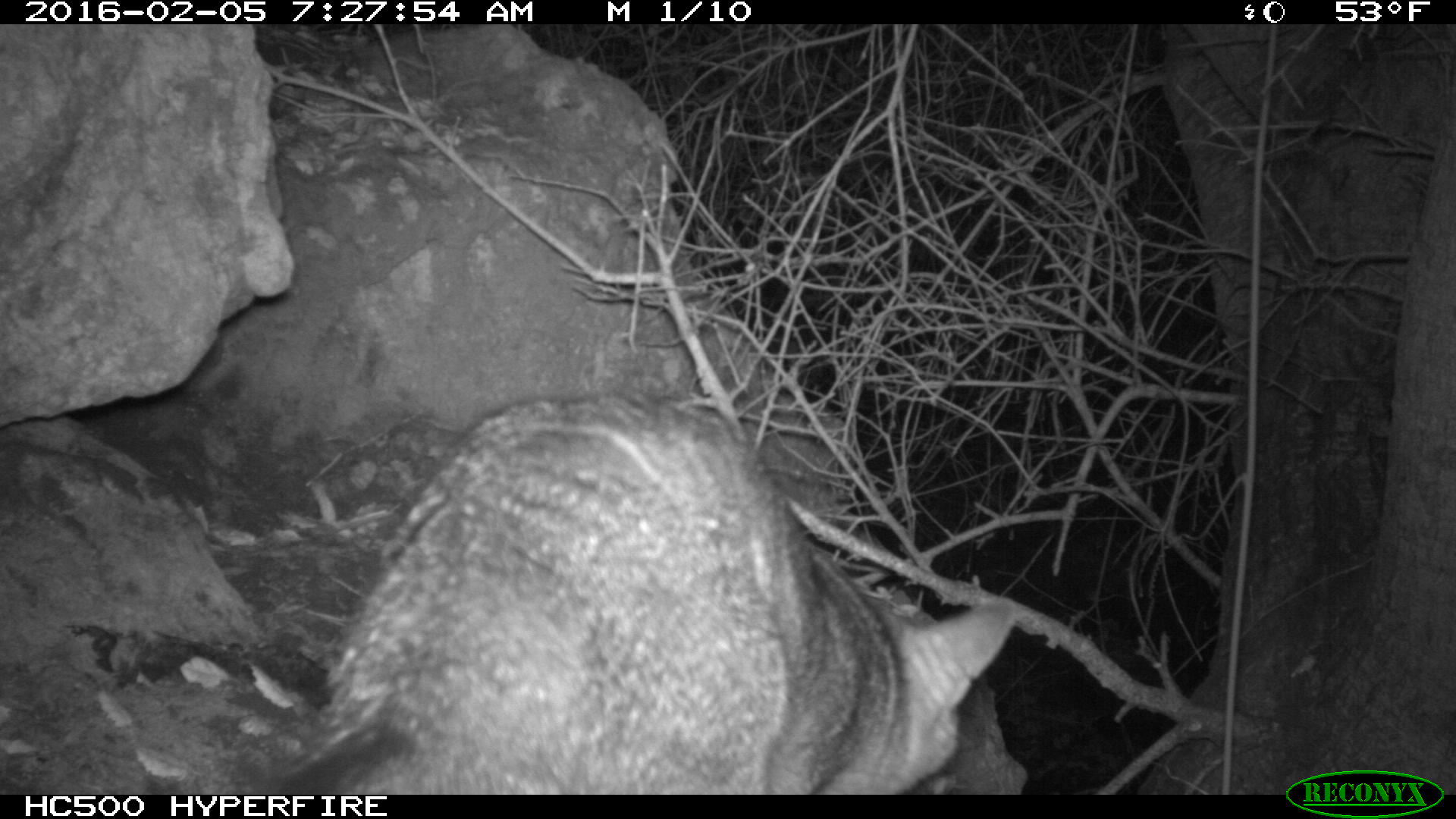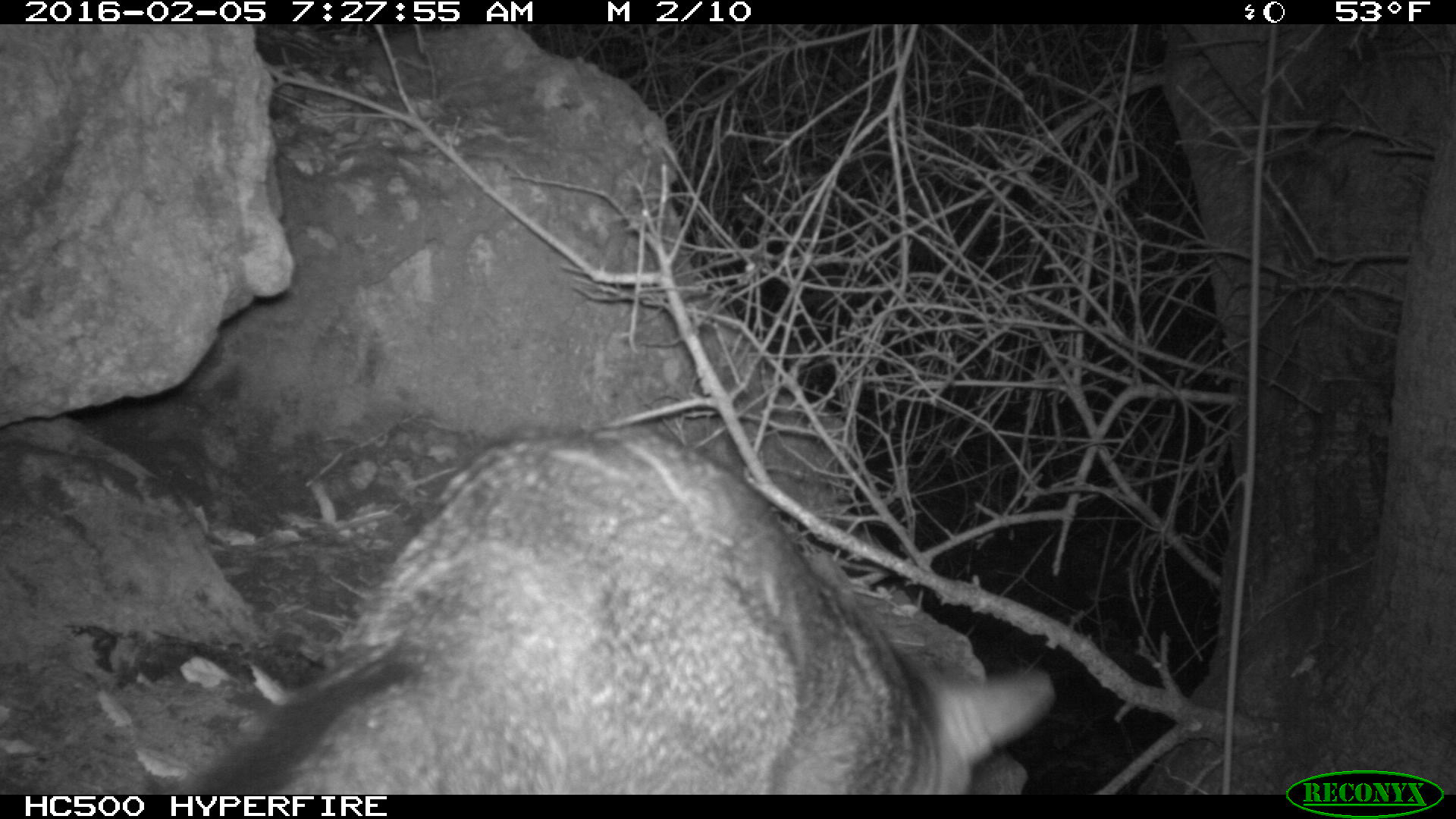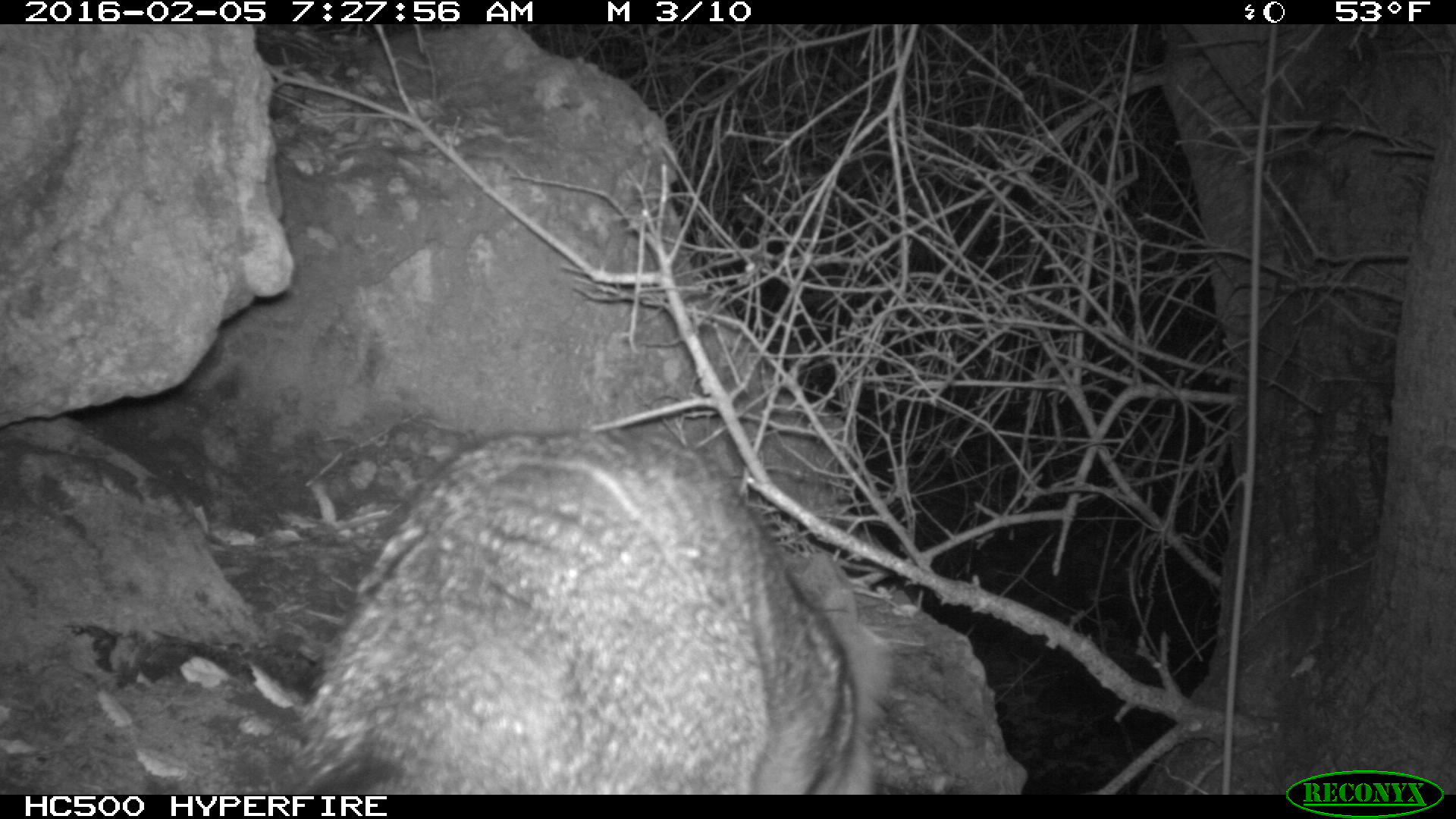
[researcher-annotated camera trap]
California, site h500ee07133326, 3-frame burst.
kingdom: Animalia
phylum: Chordata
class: Mammalia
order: Carnivora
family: Canidae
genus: Urocyon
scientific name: Urocyon littoralis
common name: island fox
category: fox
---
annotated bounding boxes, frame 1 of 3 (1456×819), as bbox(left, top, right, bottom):
fox: bbox(273, 390, 1015, 794)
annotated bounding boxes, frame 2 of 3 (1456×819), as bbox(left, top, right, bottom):
fox: bbox(145, 425, 1056, 794)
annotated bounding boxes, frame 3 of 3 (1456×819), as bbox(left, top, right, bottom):
fox: bbox(279, 428, 894, 794)